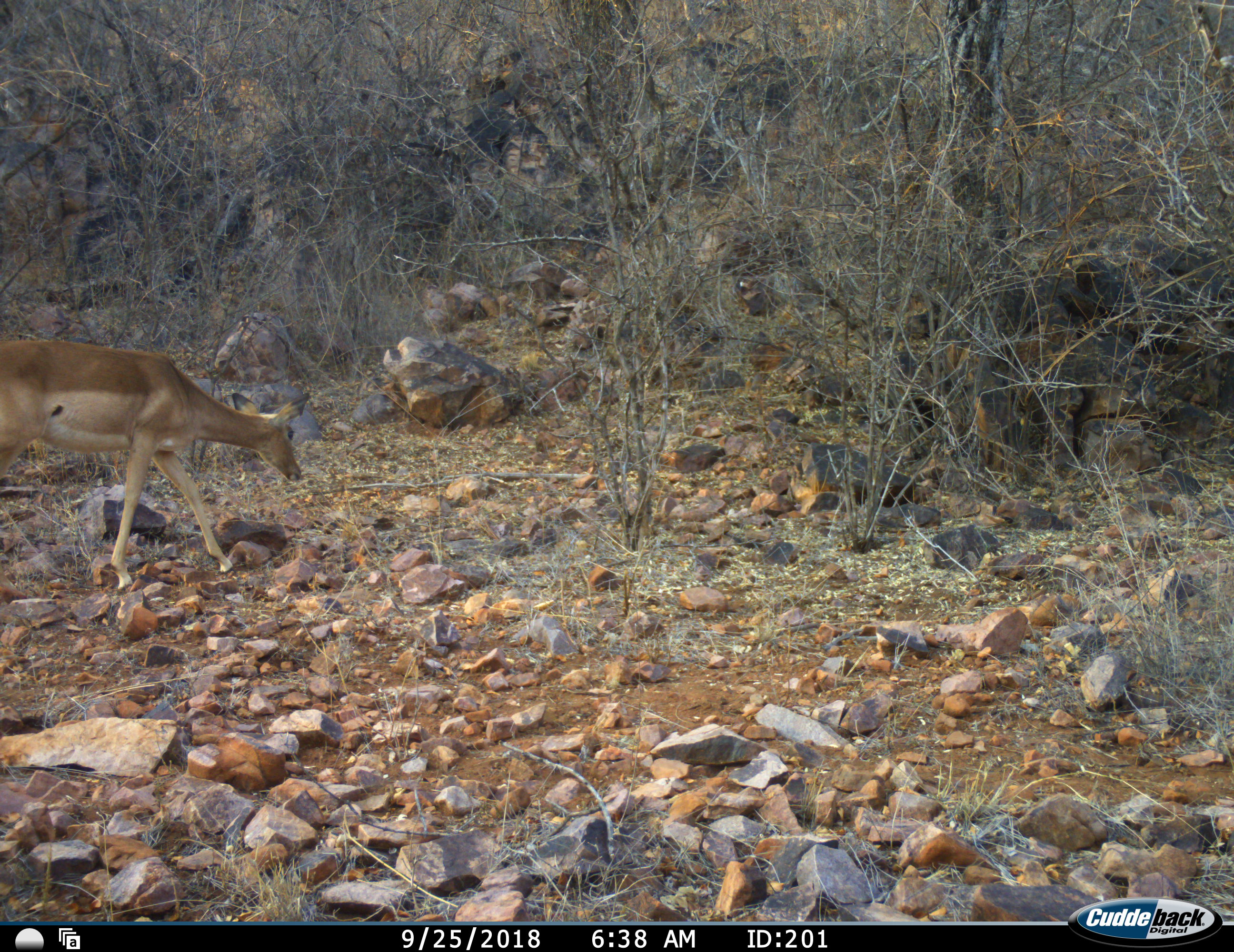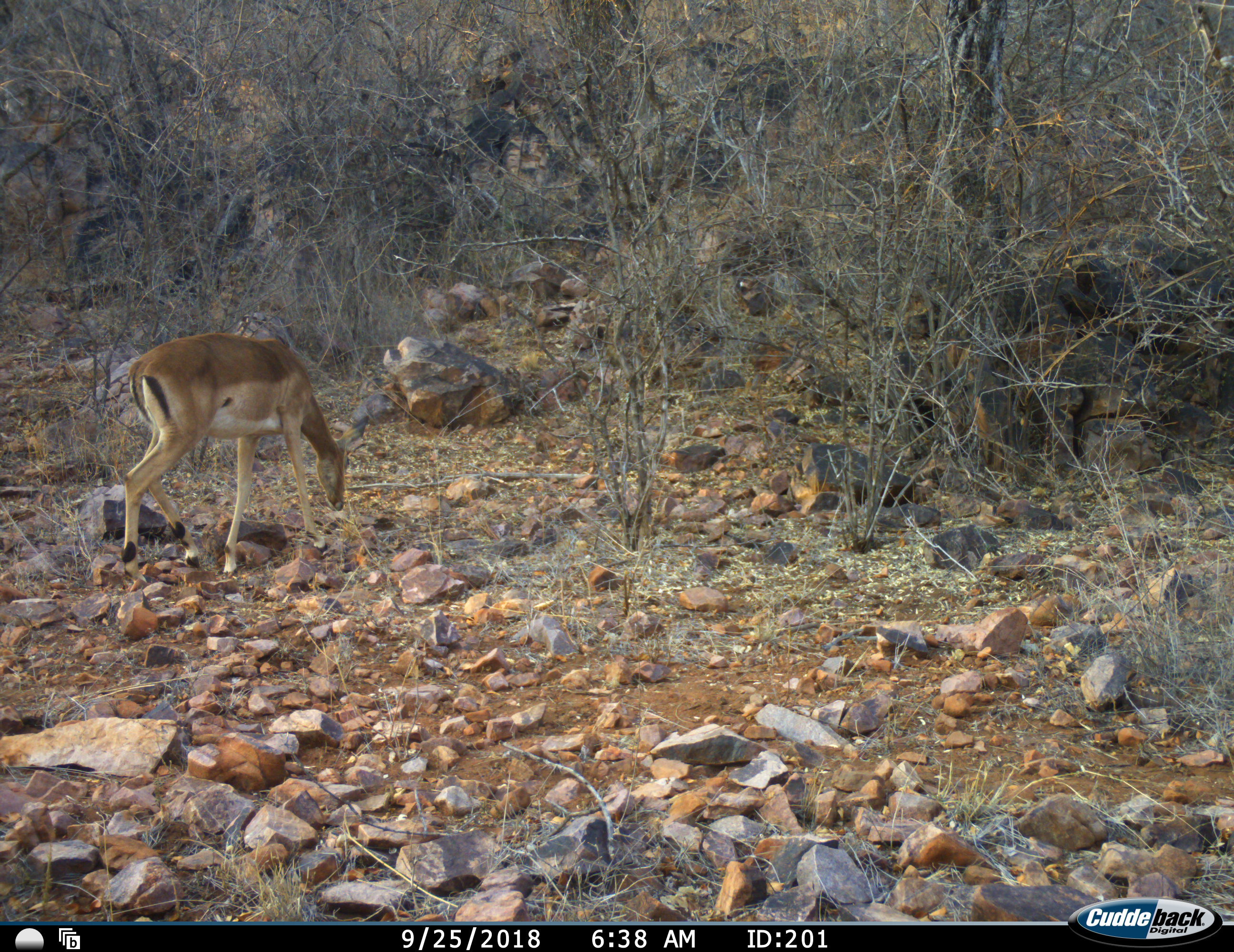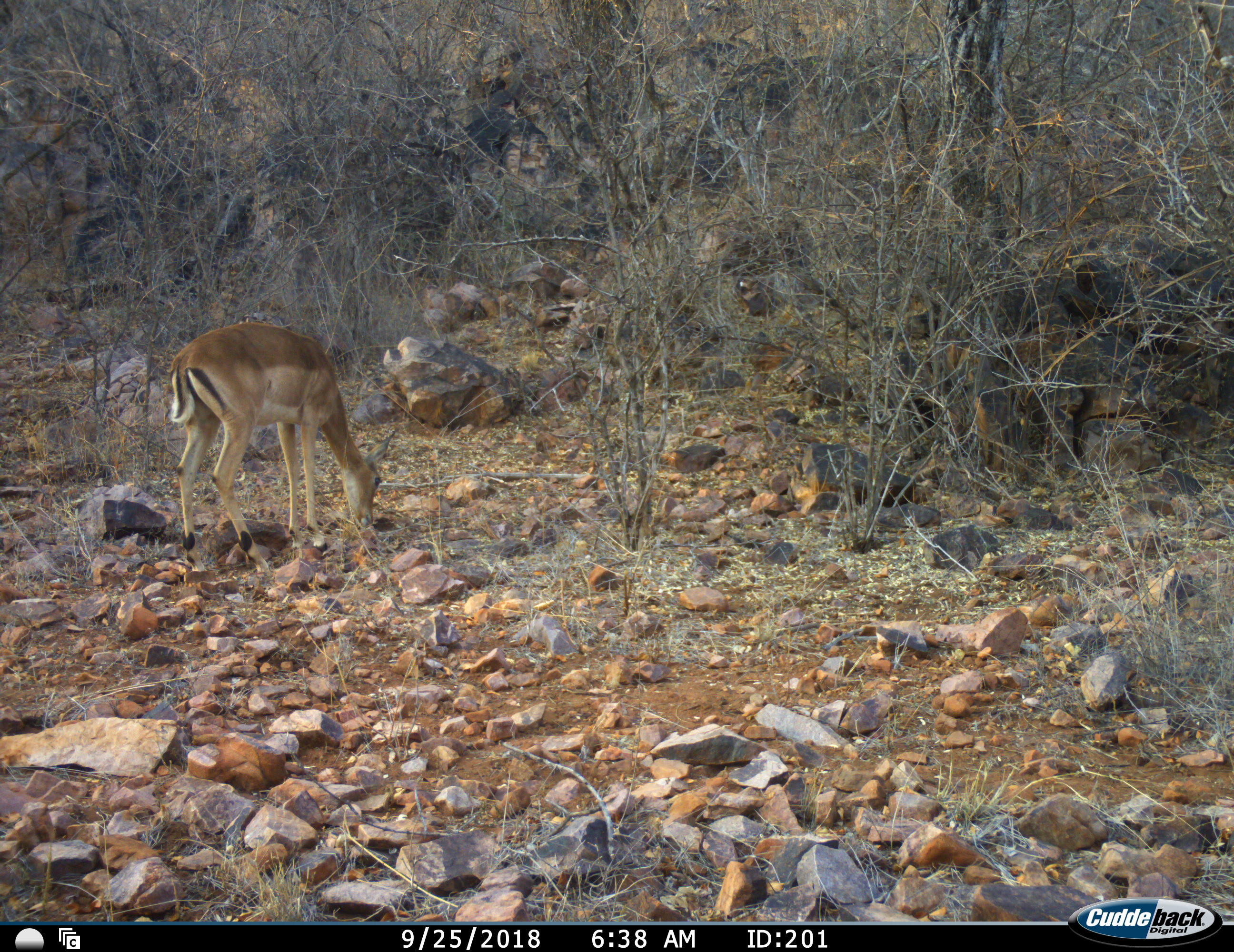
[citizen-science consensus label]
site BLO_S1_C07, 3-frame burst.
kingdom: Animalia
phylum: Chordata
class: Mammalia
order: Artiodactyla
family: Bovidae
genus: Aepyceros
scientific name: Aepyceros melampus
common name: impala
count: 1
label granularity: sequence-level